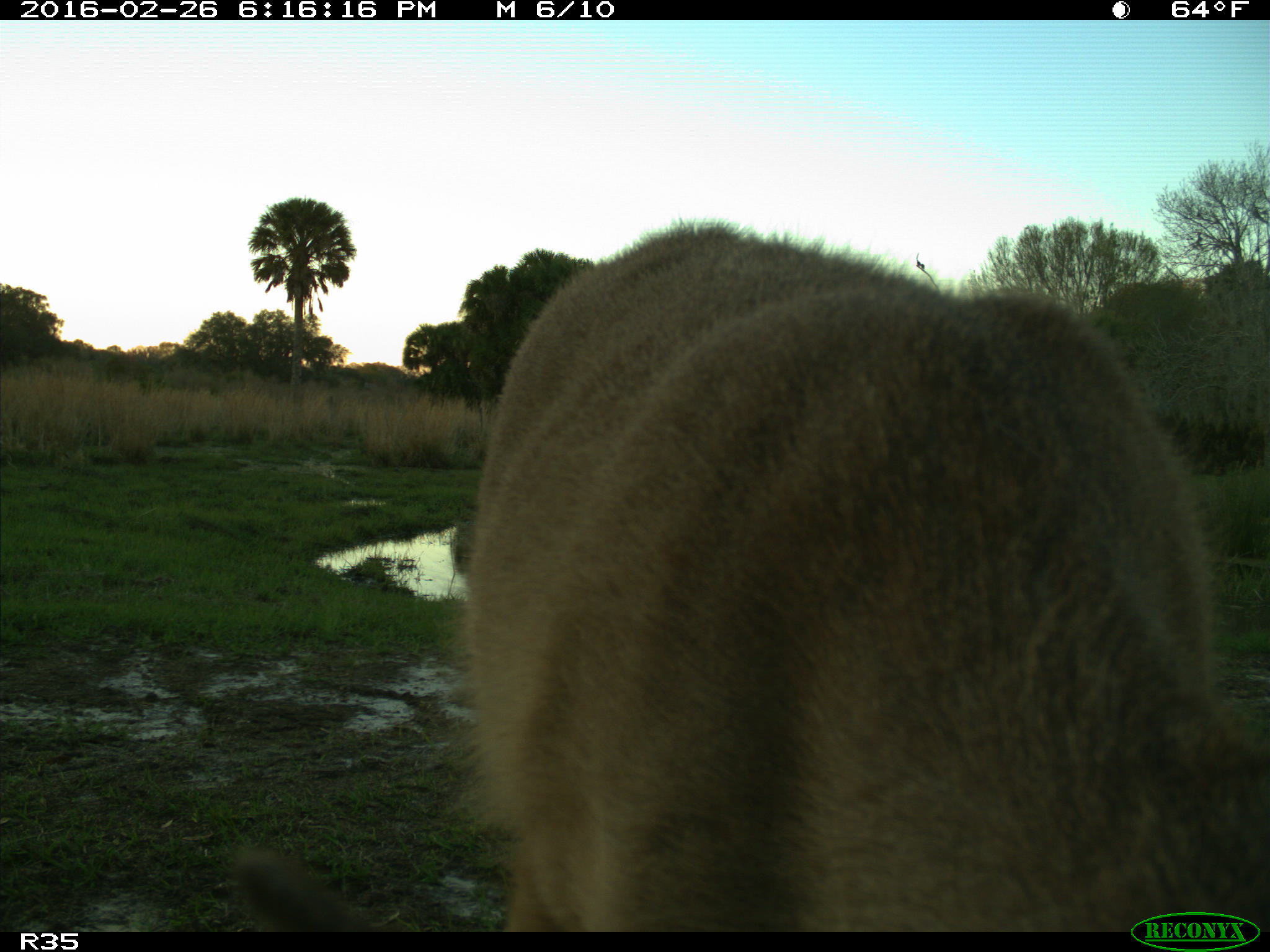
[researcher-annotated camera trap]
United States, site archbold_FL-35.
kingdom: Animalia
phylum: Chordata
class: Mammalia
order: Artiodactyla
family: Cervidae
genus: Odocoileus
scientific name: Odocoileus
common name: deer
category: unidentified deer